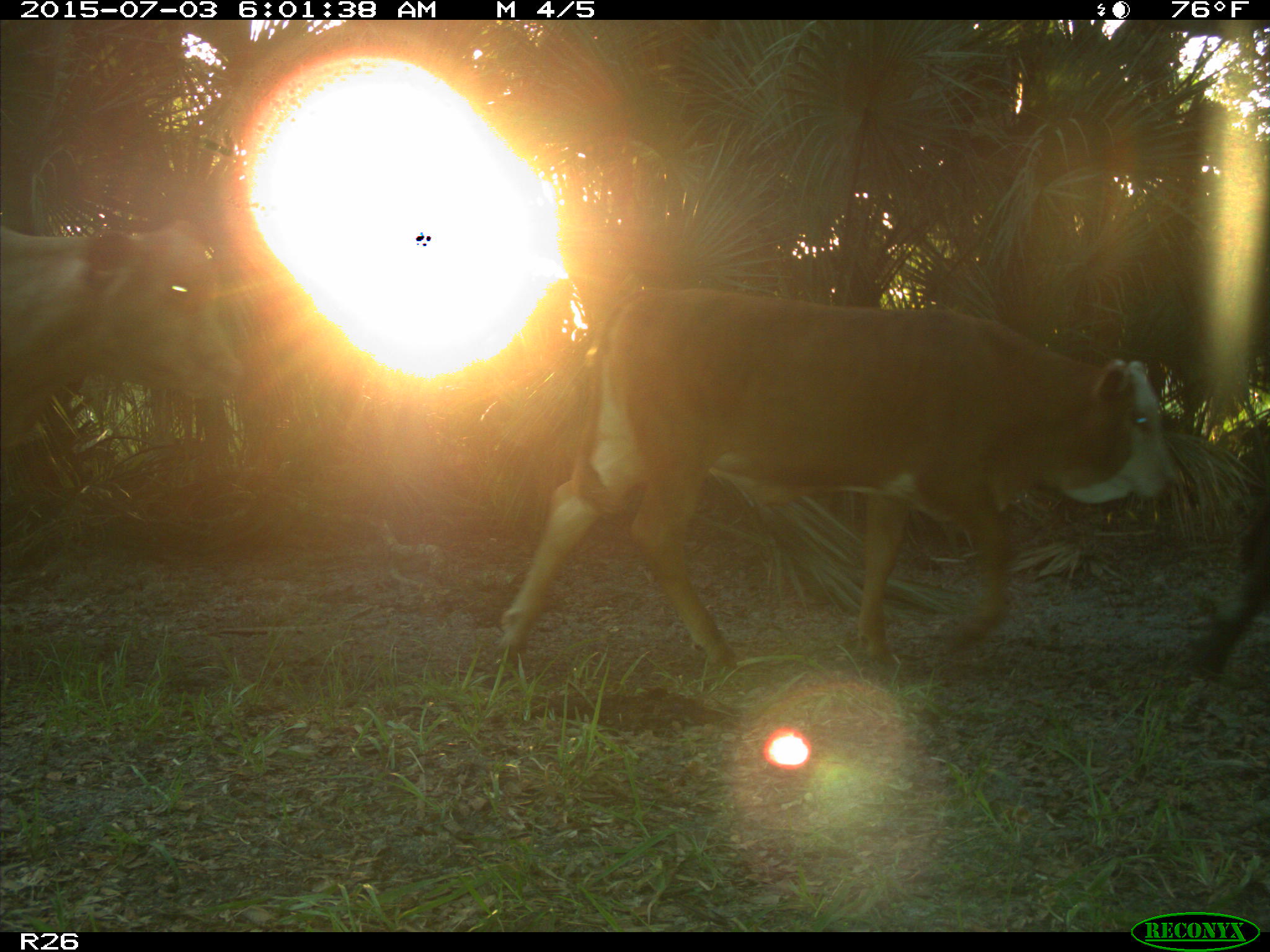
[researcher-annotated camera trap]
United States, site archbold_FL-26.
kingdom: Animalia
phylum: Chordata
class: Mammalia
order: Artiodactyla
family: Bovidae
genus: Bos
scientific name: Bos taurus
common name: domestic cow